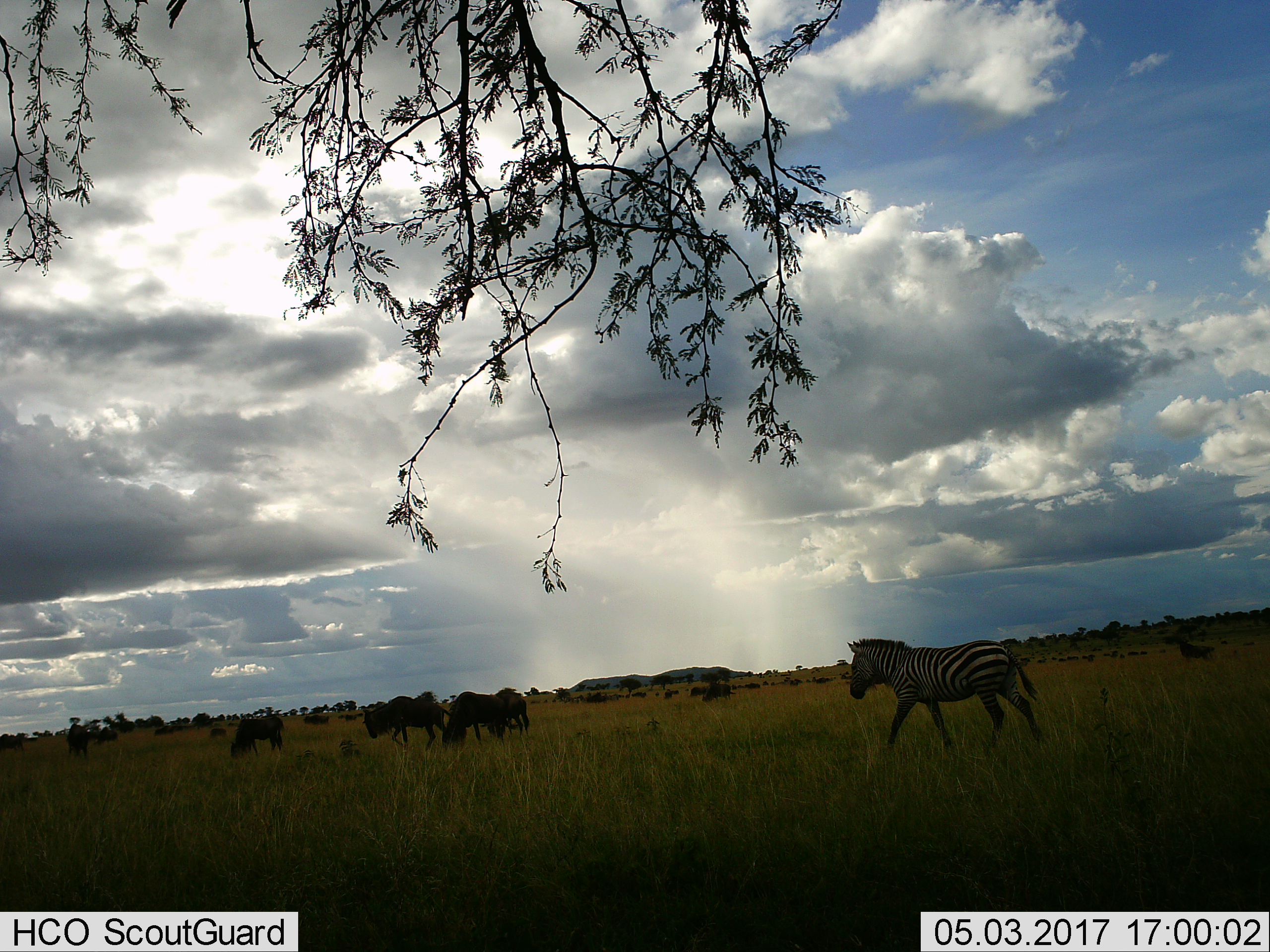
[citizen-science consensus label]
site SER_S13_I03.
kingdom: Animalia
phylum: Chordata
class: Mammalia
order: Artiodactyla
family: Bovidae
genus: Connochaetes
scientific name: Connochaetes taurinus taurinus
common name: blue wildebeest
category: wildebeestblue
Wildebeestblue (blue wildebeest) (Connochaetes taurinus taurinus), count 11-50. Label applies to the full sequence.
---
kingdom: Animalia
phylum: Chordata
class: Mammalia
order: Perissodactyla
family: Equidae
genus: Equus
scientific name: Equus quagga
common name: plains zebra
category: zebraplains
Zebraplains (plains zebra) (Equus quagga), count 1. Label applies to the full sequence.